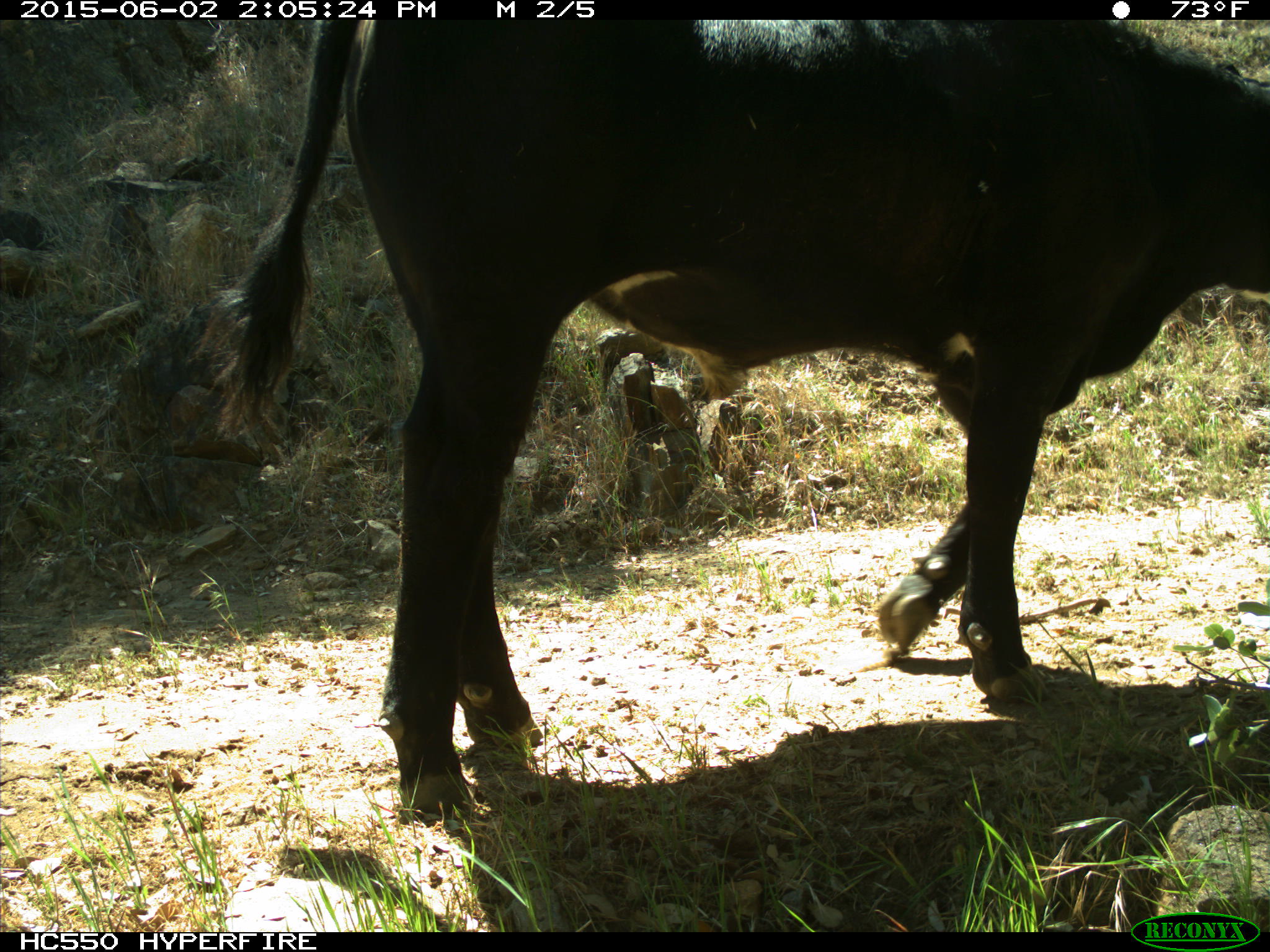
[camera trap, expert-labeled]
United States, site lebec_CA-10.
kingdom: Animalia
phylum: Chordata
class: Mammalia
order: Artiodactyla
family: Bovidae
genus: Bos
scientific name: Bos taurus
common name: domestic cow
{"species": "Bos taurus (domestic cow)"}